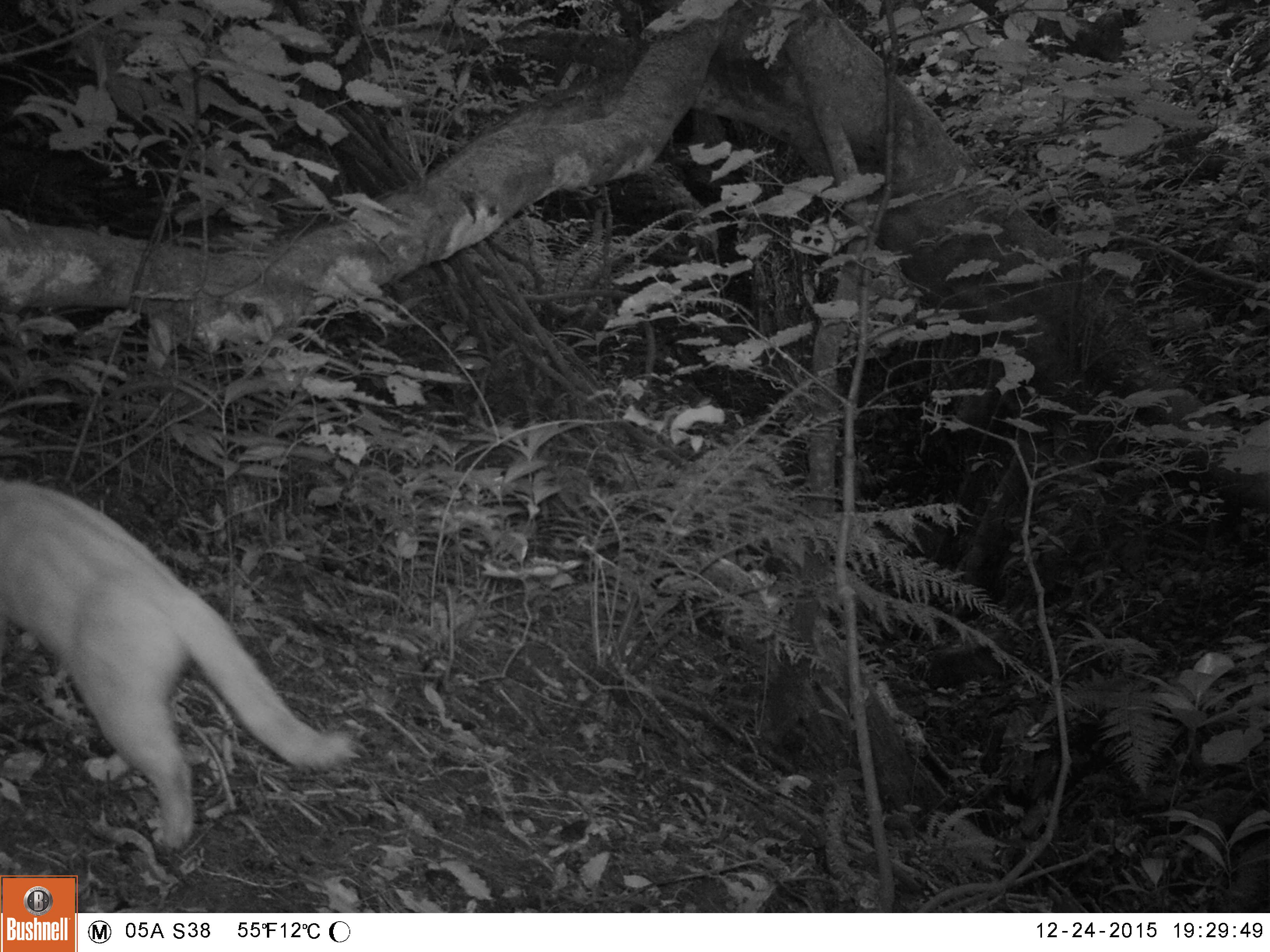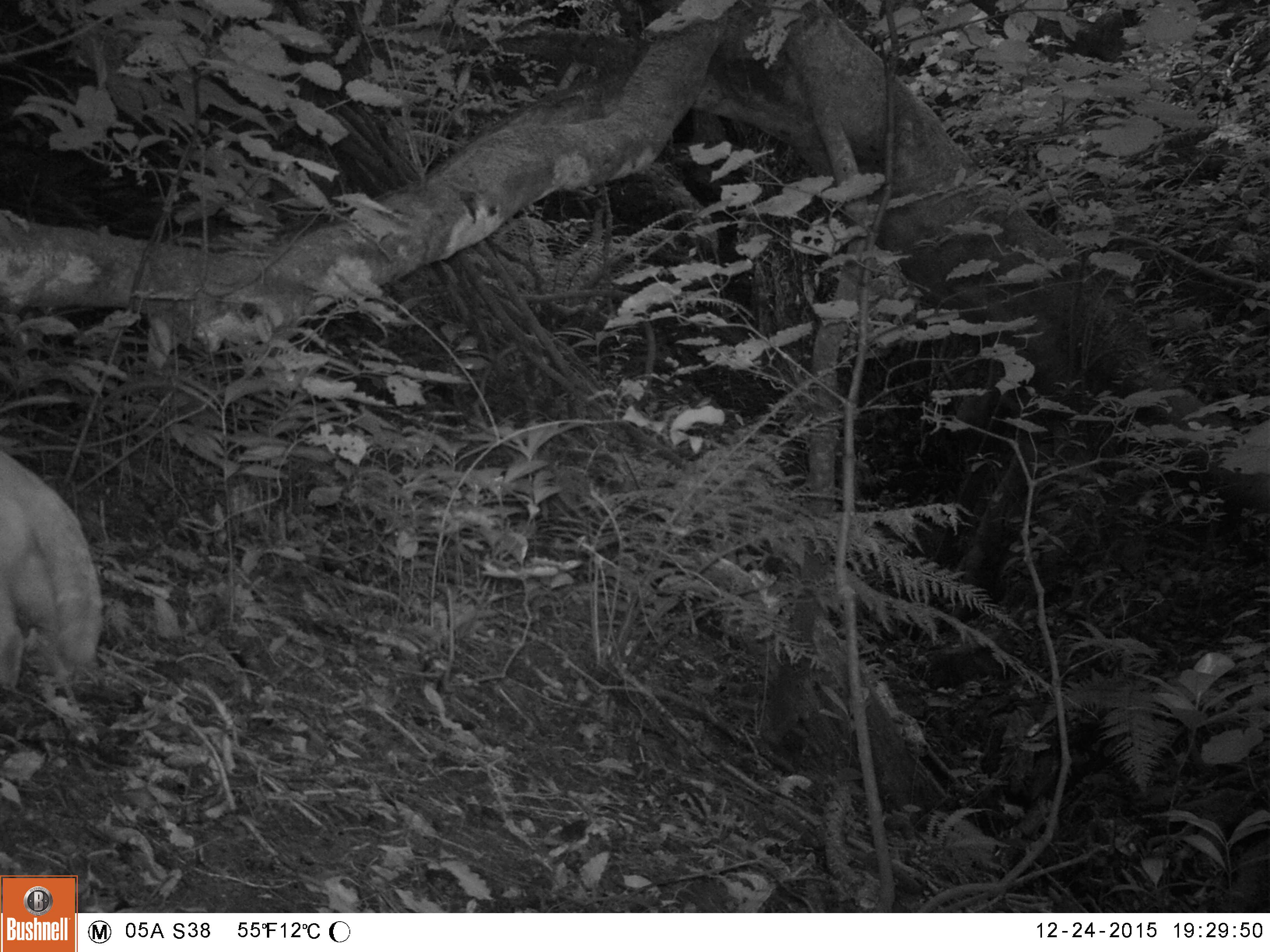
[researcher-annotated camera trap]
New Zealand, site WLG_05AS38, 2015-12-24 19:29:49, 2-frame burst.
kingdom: Animalia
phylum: Chordata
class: Mammalia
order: Carnivora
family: Felidae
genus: Felis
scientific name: Felis catus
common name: domestic cat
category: cat